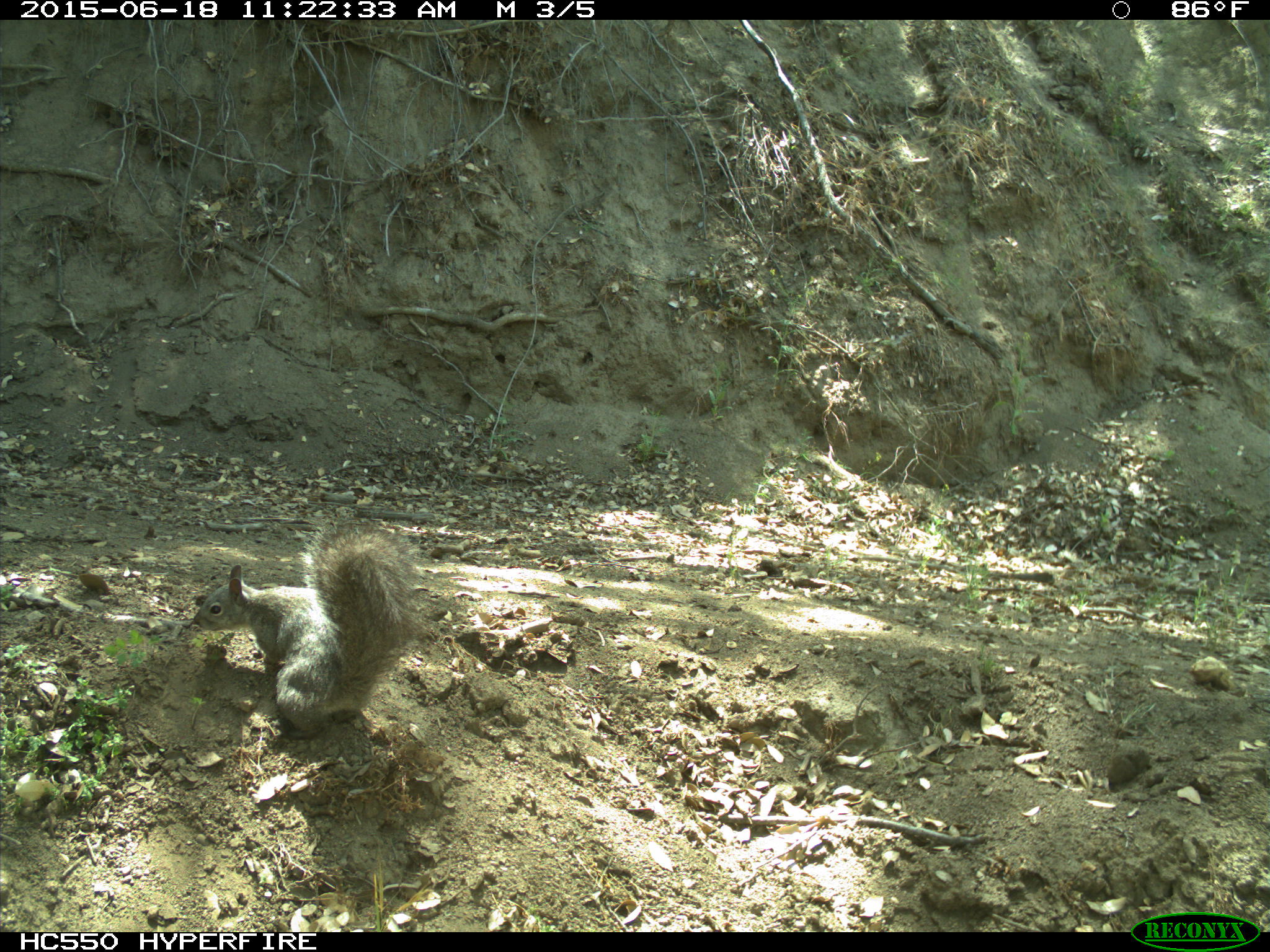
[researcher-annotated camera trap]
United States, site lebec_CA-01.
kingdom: Animalia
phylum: Chordata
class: Mammalia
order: Rodentia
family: Sciuridae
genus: Sciurus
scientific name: Sciurus carolinensis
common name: eastern gray squirrel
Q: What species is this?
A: Sciurus carolinensis (eastern gray squirrel).